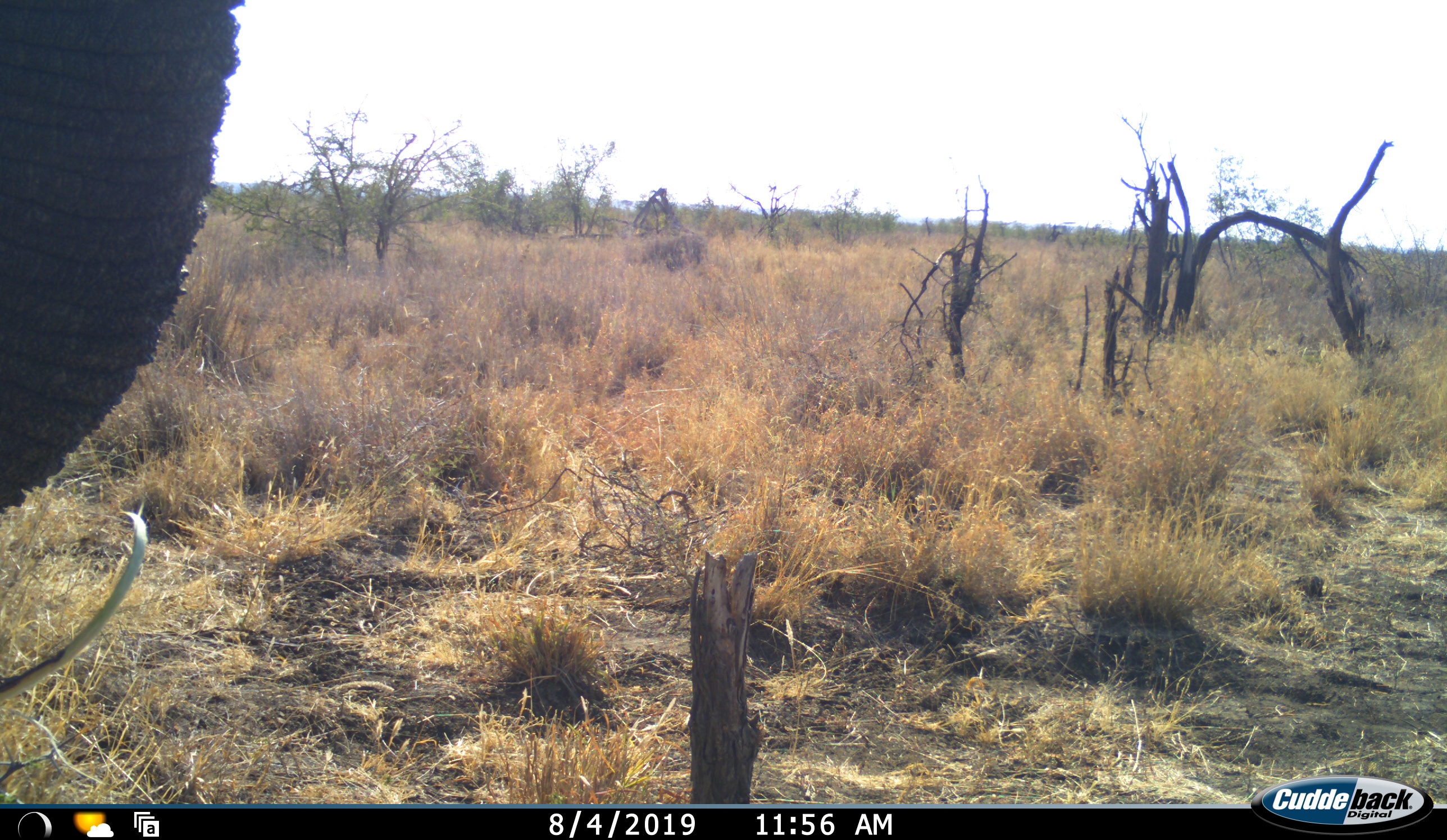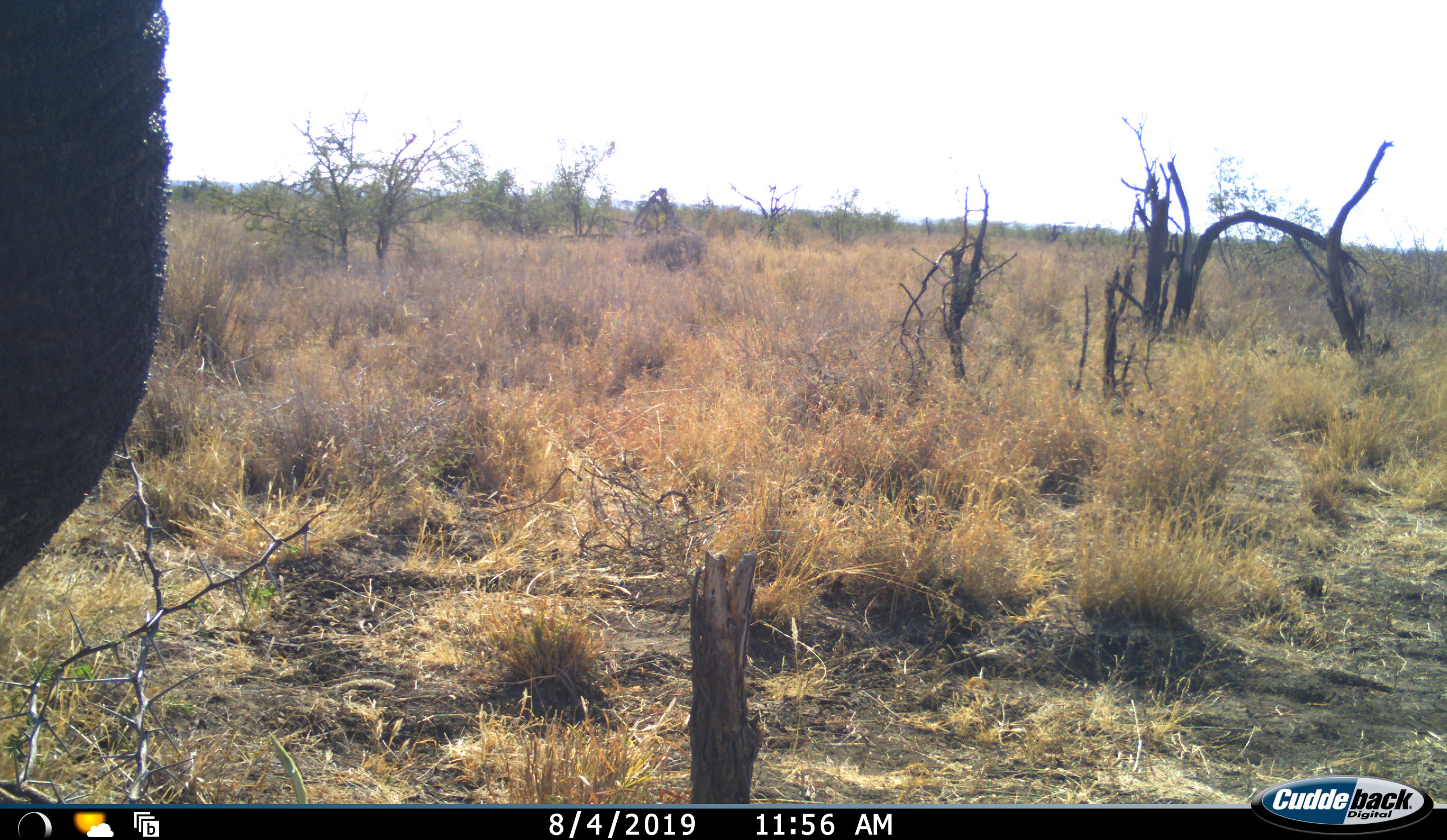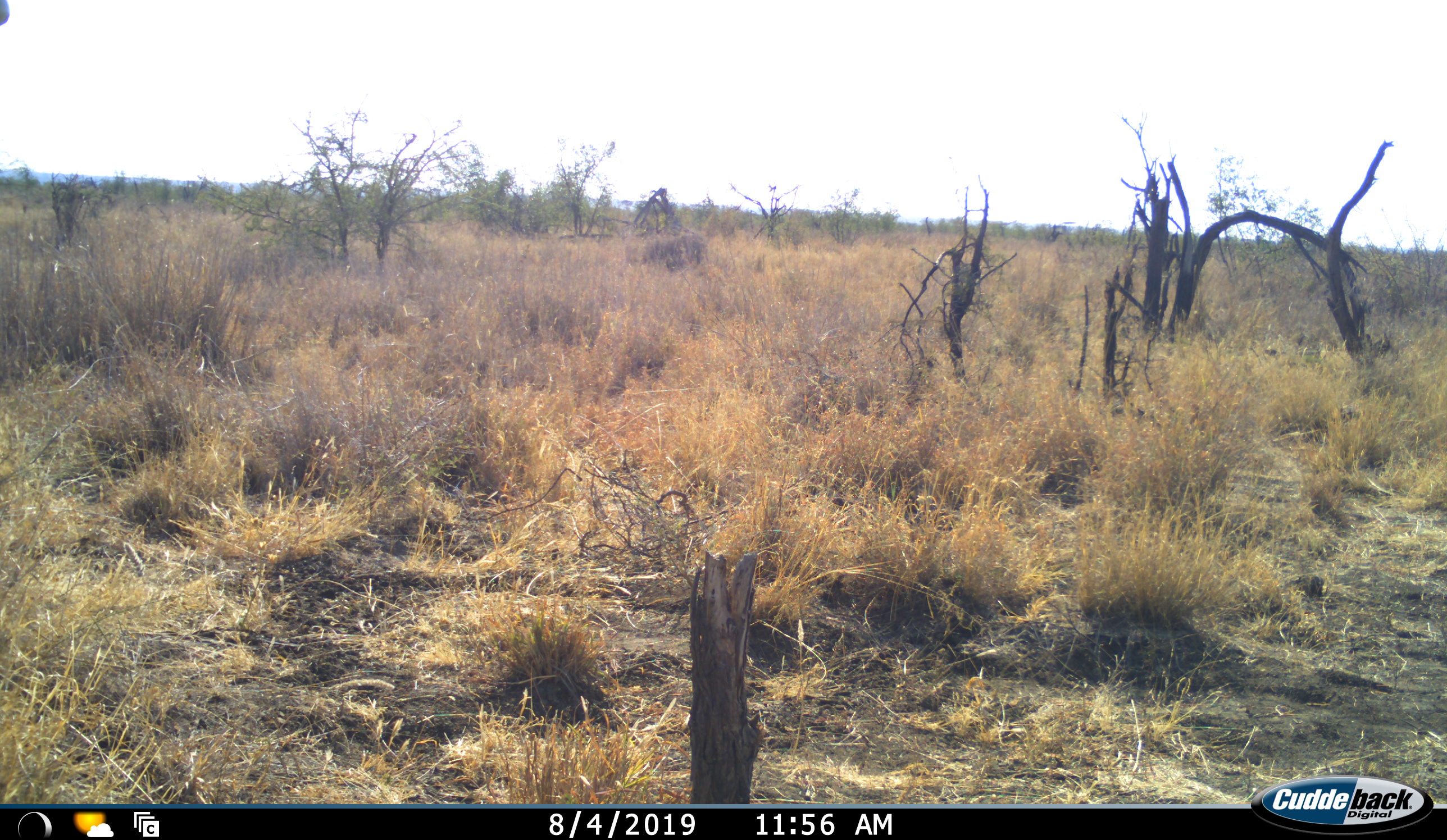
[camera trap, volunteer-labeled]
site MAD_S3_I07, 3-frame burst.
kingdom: Animalia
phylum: Chordata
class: Mammalia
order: Proboscidea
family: Elephantidae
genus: Loxodonta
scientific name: Loxodonta africana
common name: african bush elephant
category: elephant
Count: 1.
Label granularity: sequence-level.